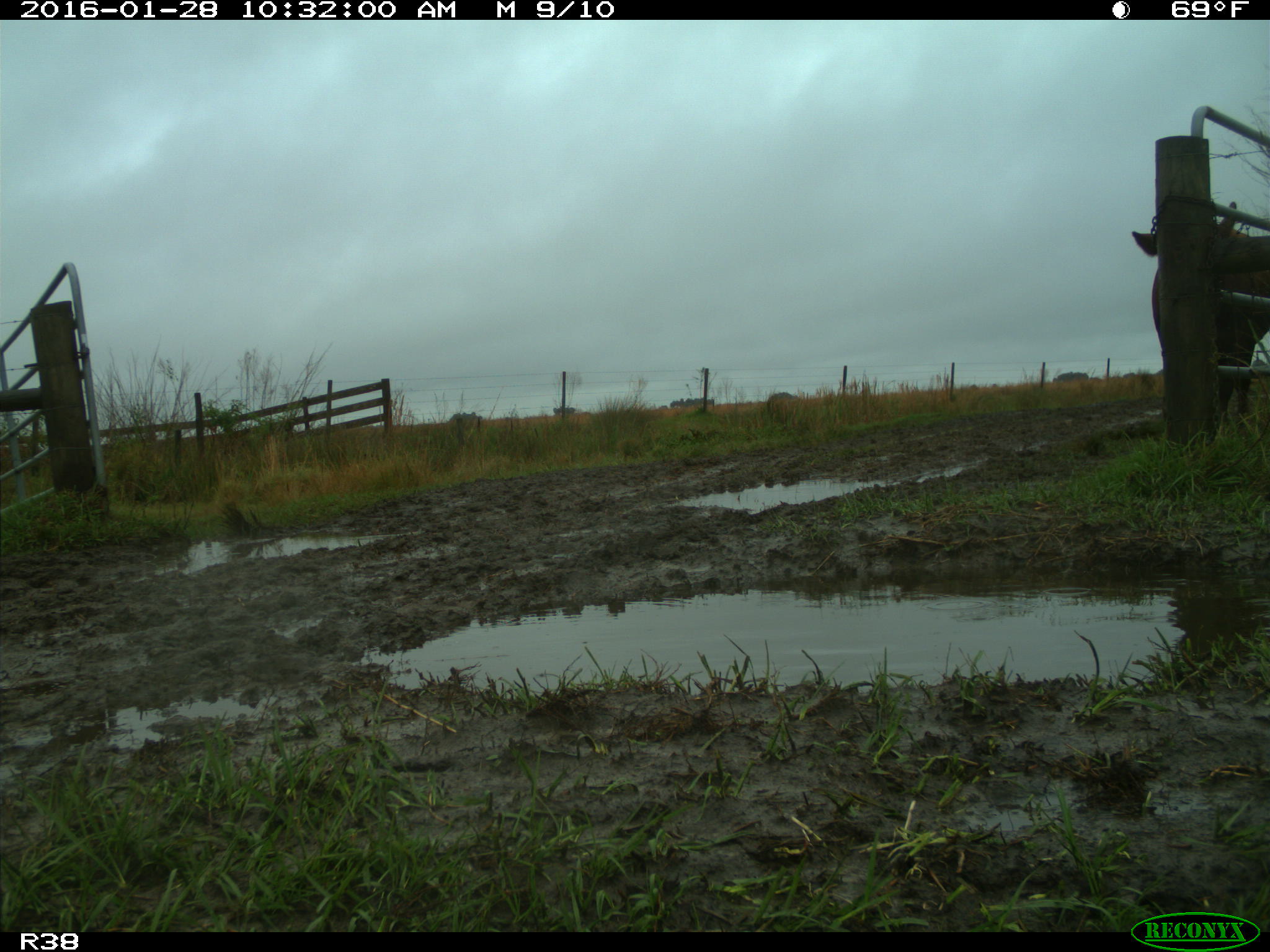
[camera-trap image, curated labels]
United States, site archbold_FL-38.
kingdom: Animalia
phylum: Chordata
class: Mammalia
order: Artiodactyla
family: Bovidae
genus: Bos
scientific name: Bos taurus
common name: domestic cow